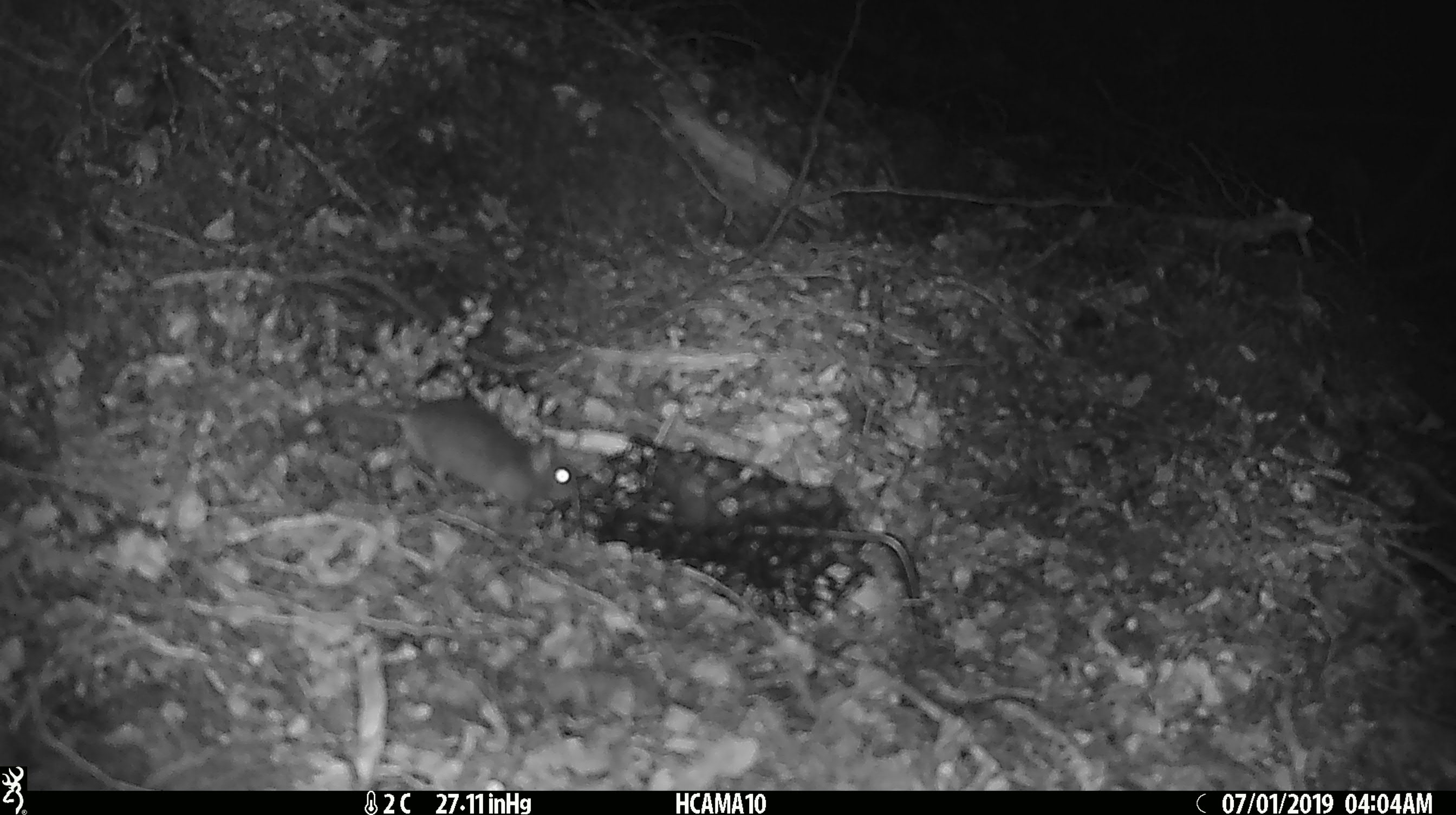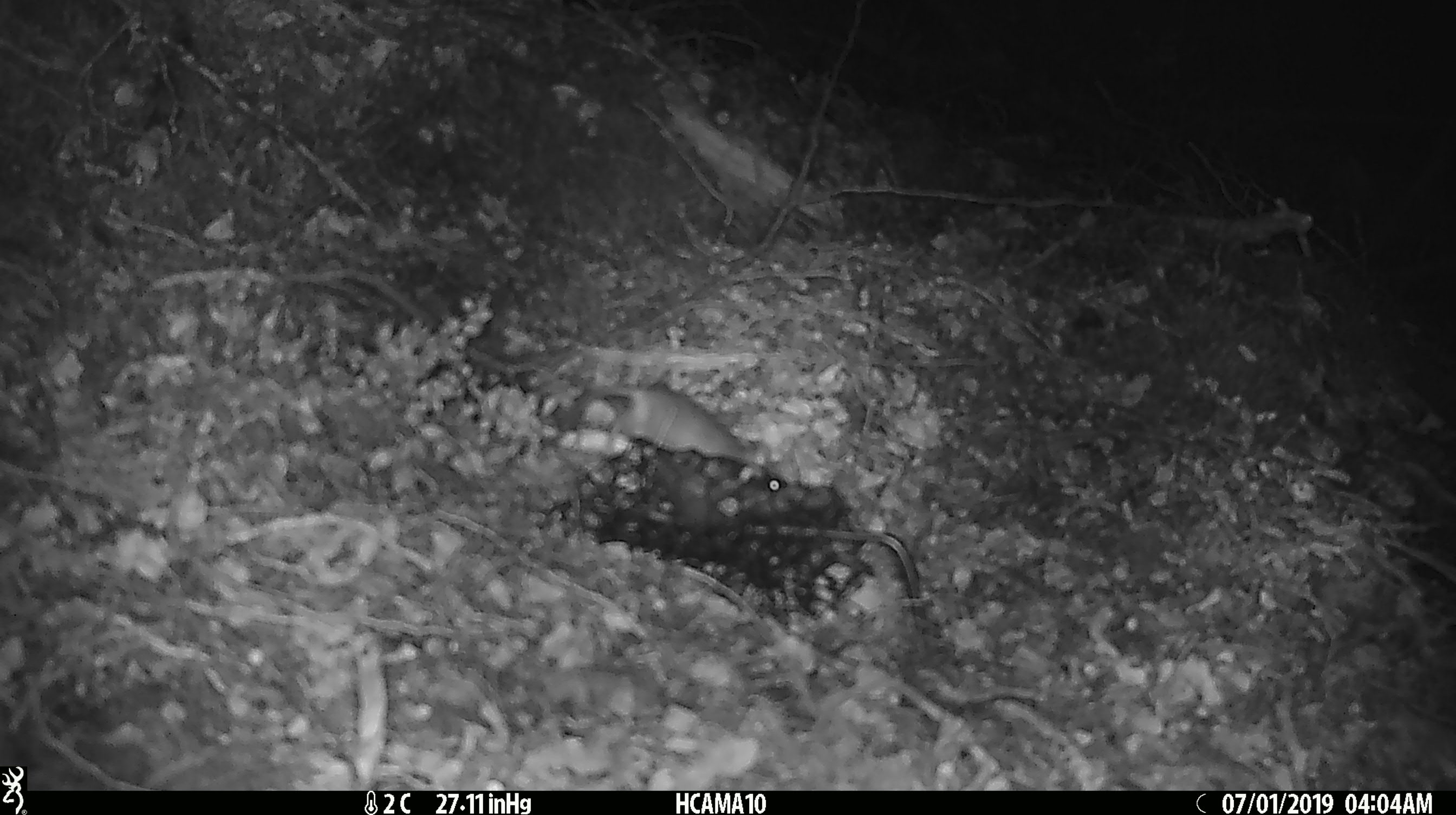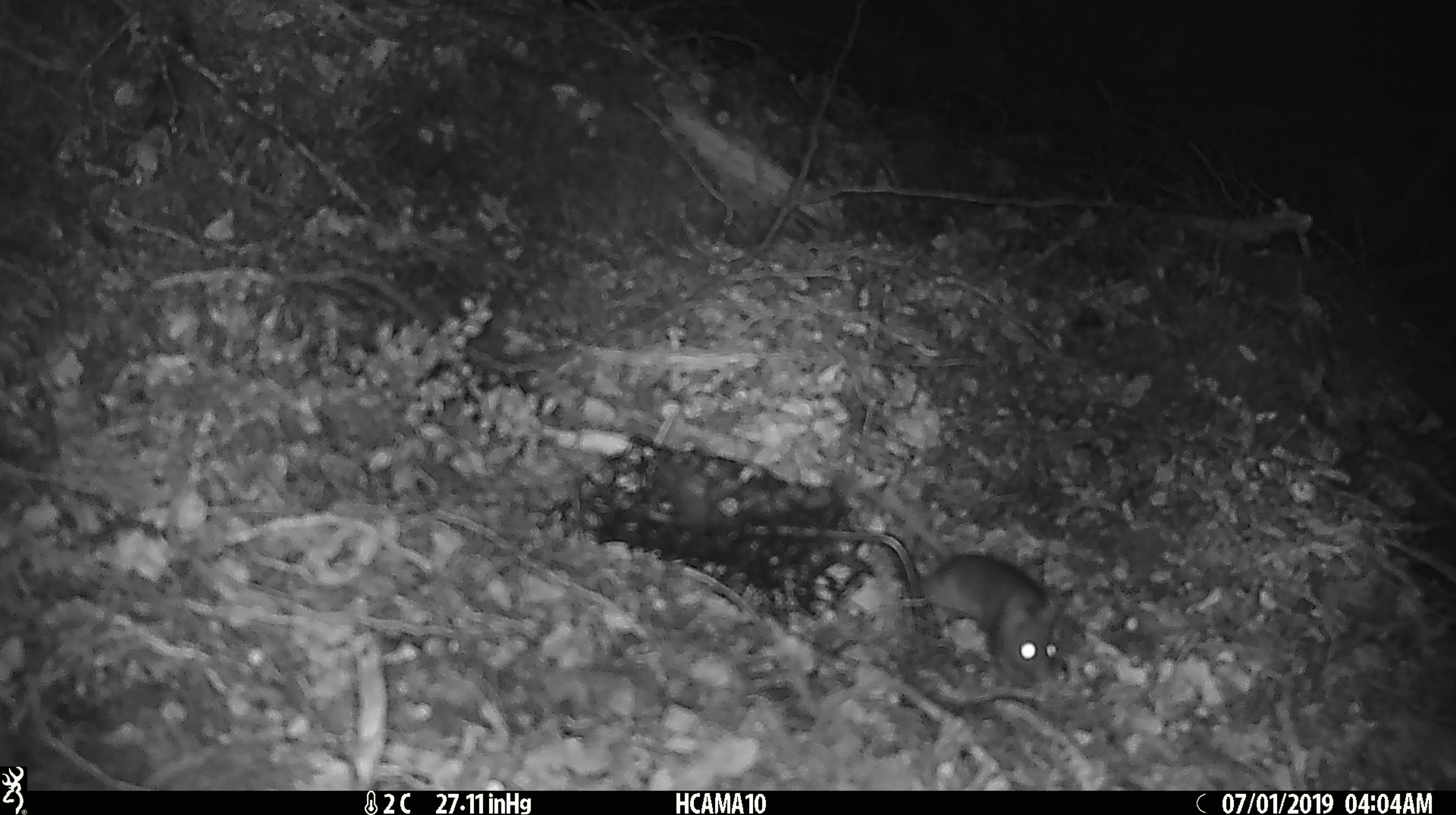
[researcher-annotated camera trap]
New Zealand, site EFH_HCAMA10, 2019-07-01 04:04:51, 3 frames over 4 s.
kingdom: Animalia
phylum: Chordata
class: Mammalia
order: Rodentia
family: Muridae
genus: Mus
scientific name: Mus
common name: mouse